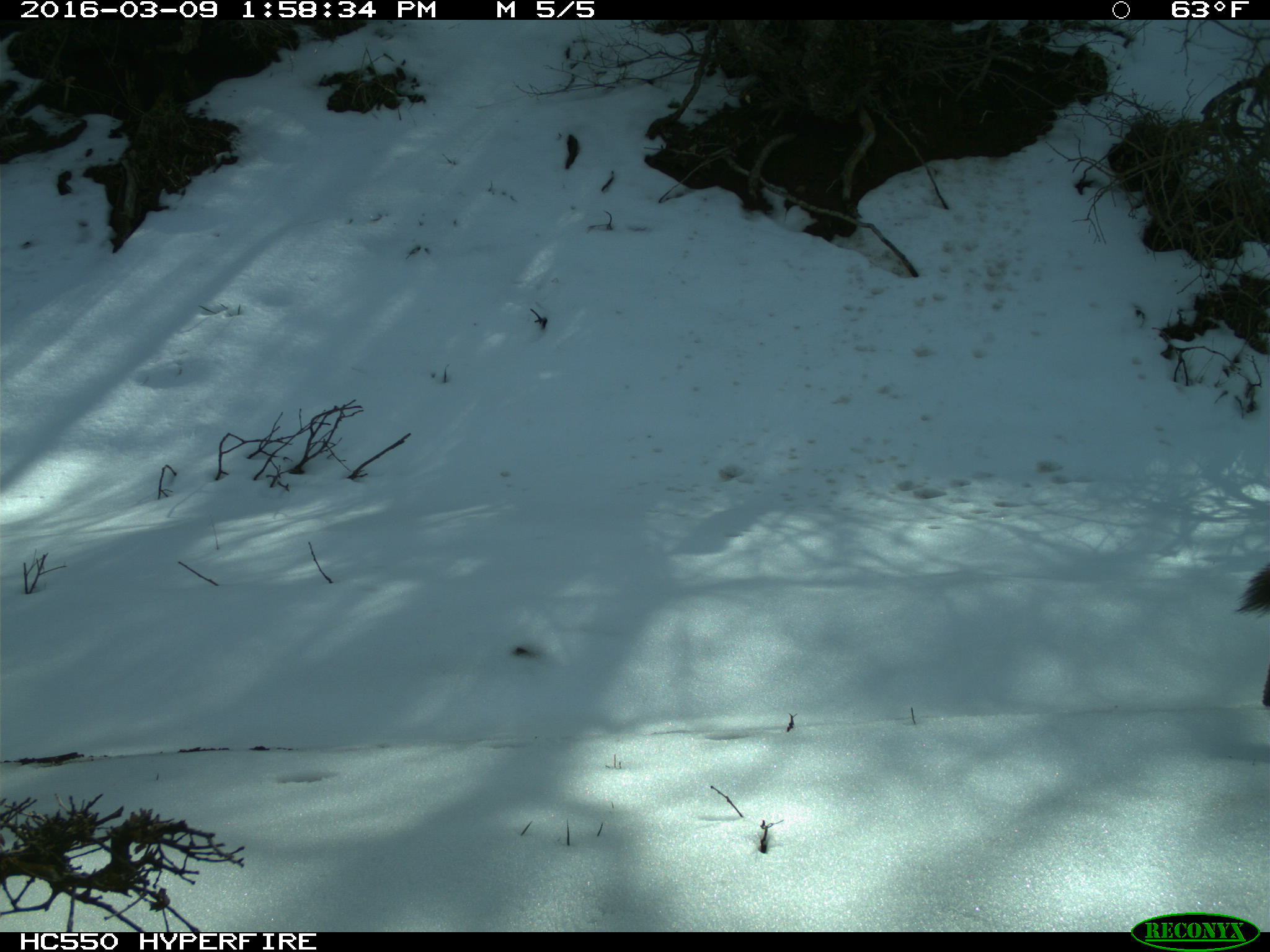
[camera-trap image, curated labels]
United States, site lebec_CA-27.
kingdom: Animalia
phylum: Chordata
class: Mammalia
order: Carnivora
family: Canidae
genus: Canis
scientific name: Canis latrans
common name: coyote